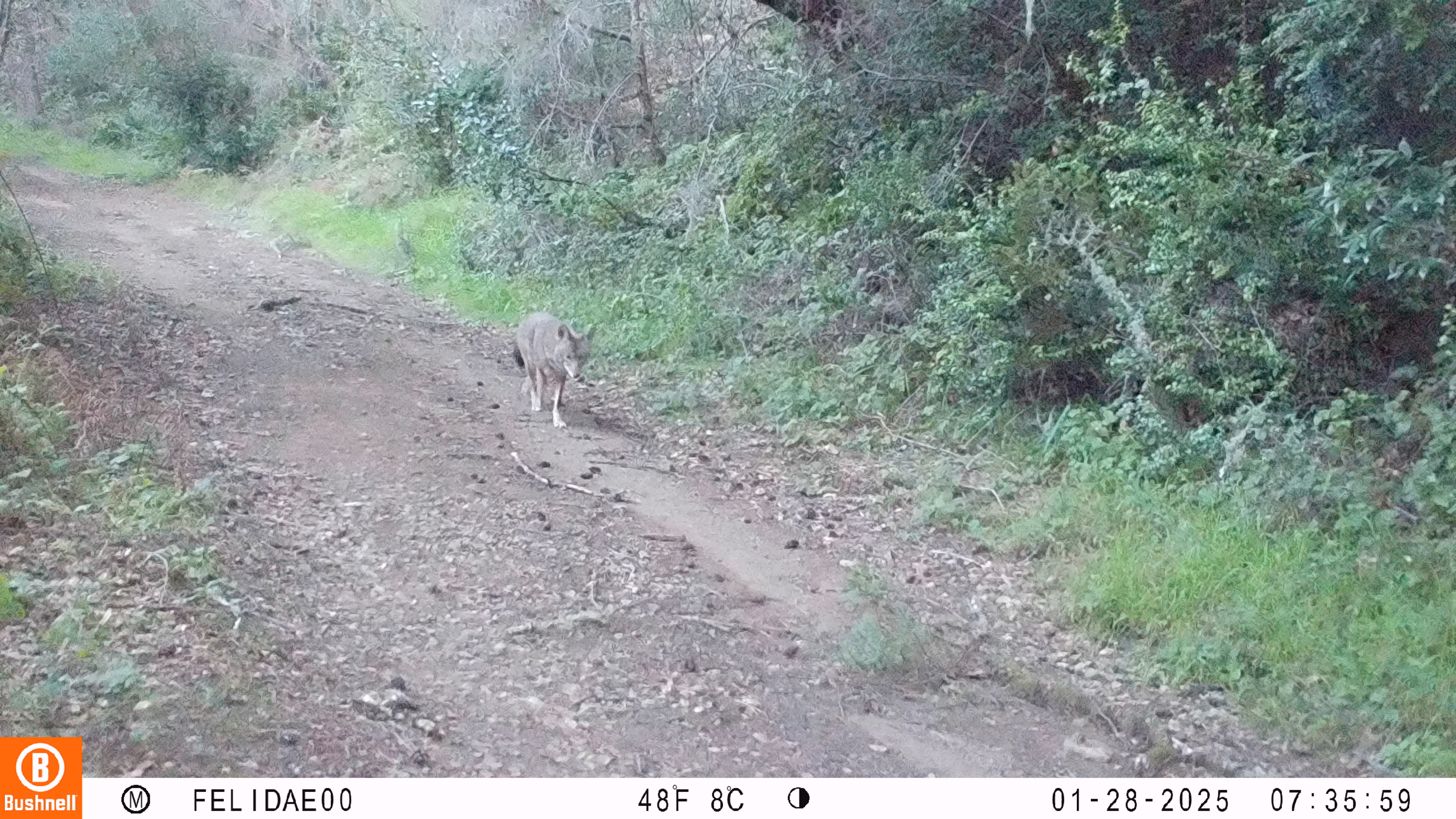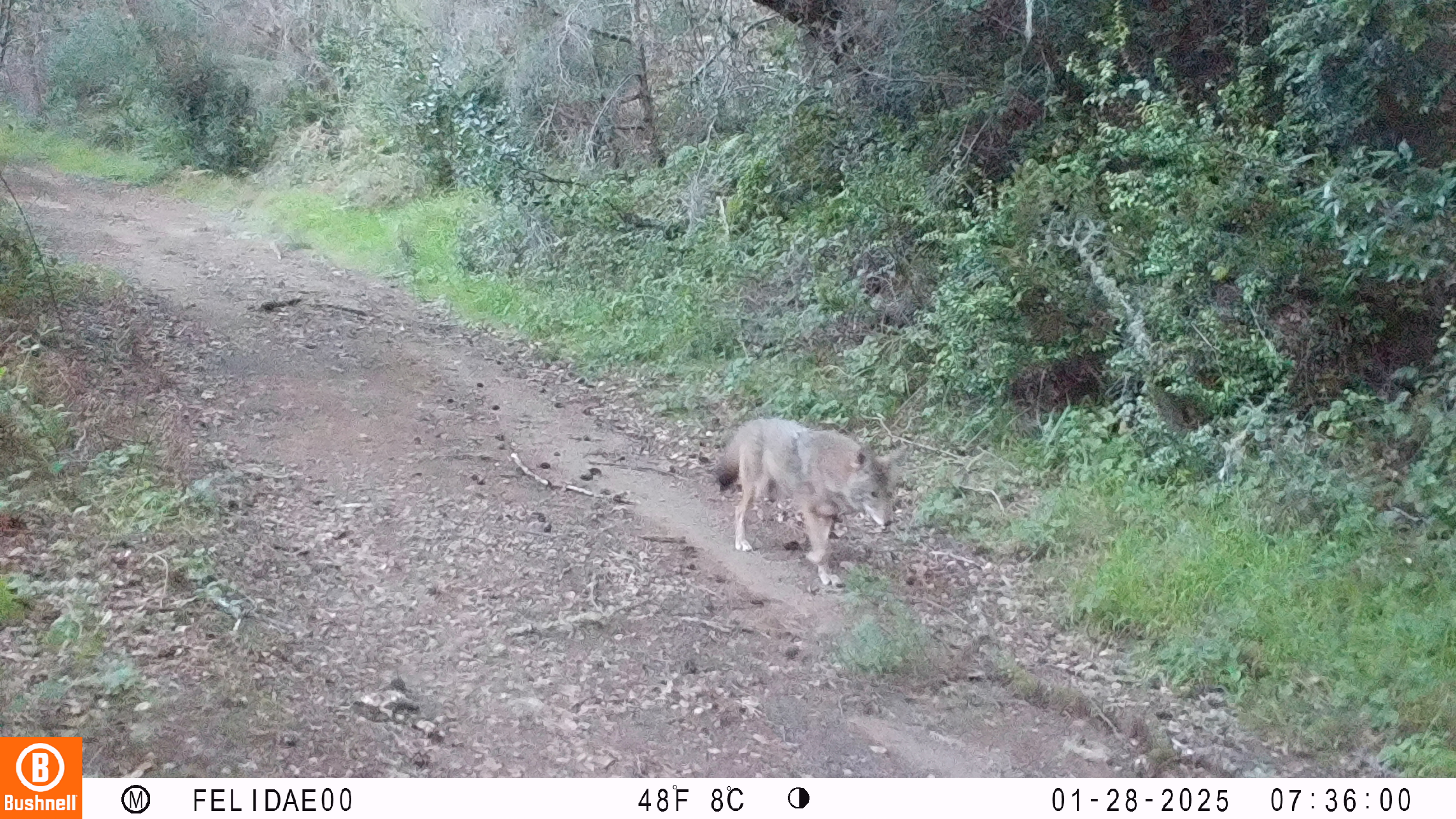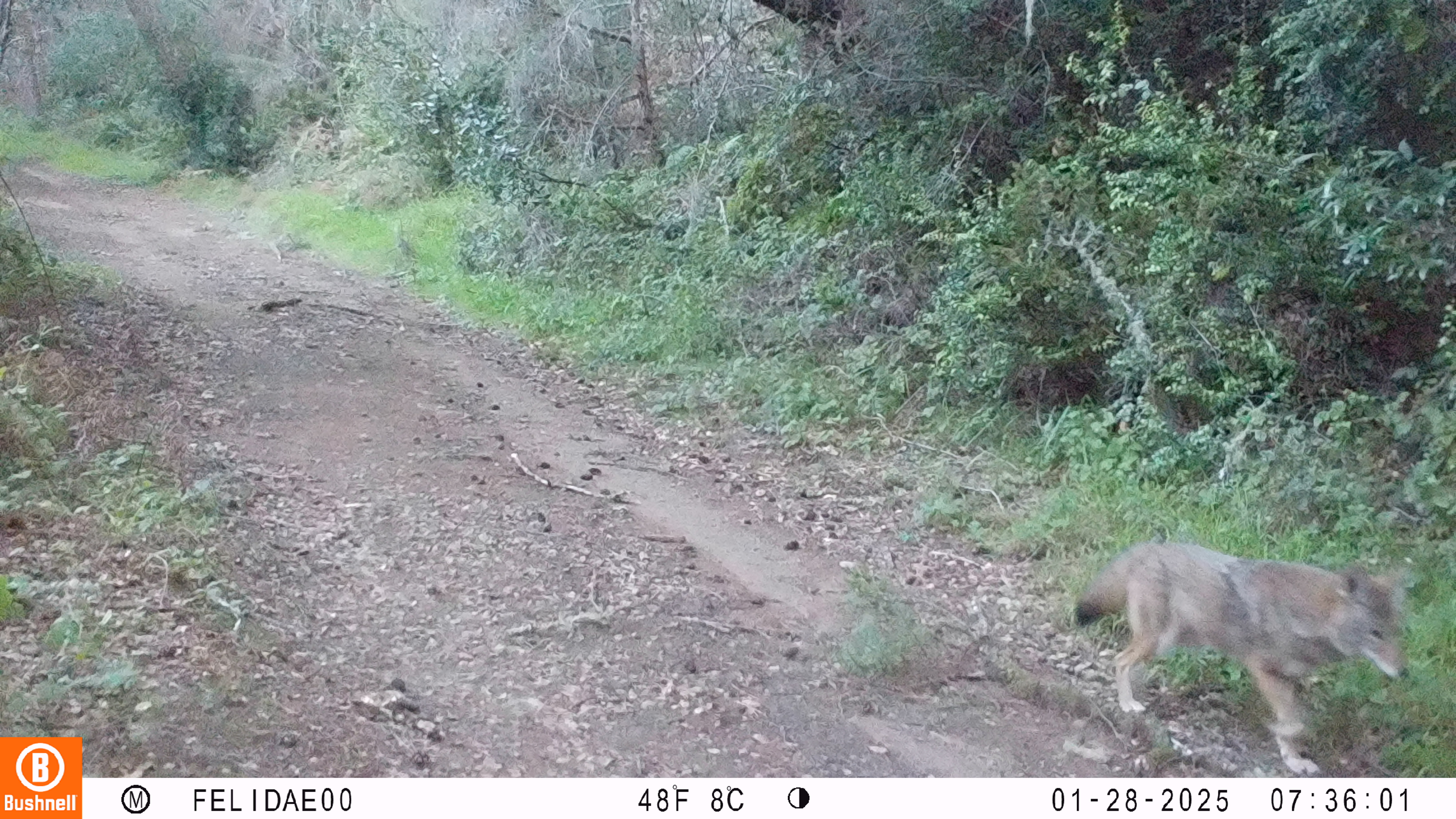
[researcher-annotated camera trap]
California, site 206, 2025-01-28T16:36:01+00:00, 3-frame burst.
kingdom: Animalia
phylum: Chordata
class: Mammalia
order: Carnivora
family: Canidae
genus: Canis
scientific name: Canis latrans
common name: coyote